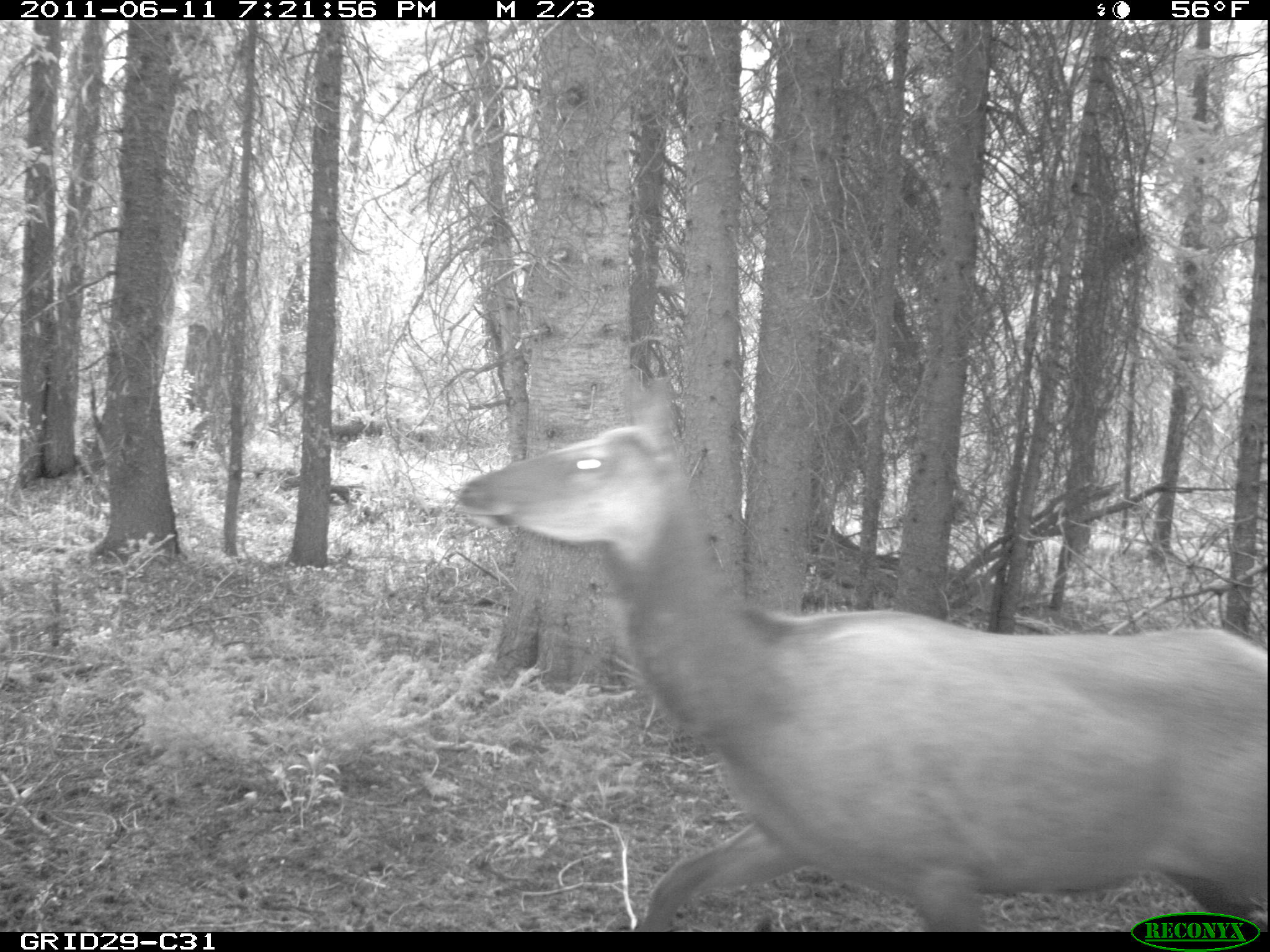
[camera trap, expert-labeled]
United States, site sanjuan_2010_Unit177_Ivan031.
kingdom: Animalia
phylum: Chordata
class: Mammalia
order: Artiodactyla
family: Cervidae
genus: Cervus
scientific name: Cervus elaphus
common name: red deer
Cervus elaphus (red deer).